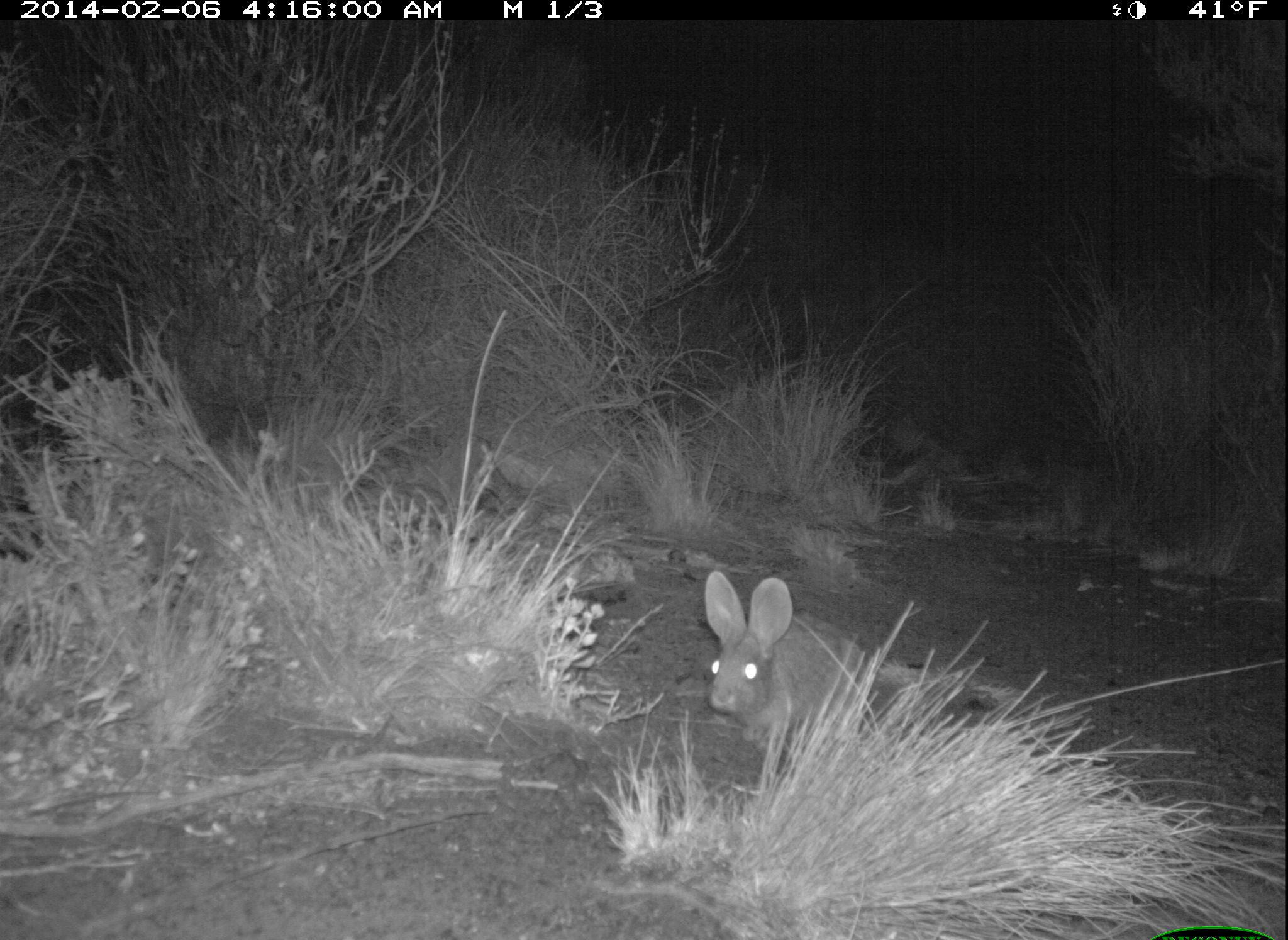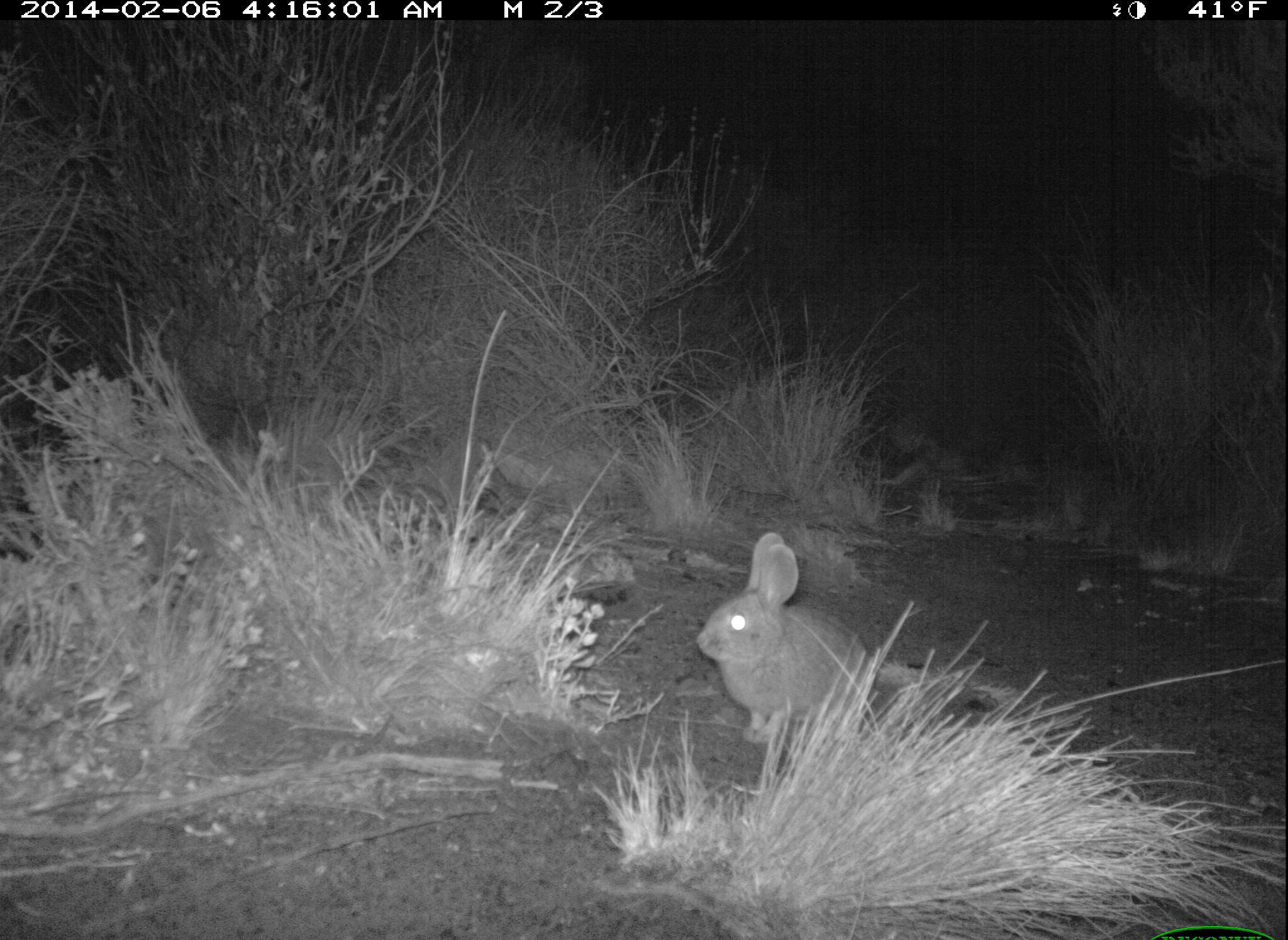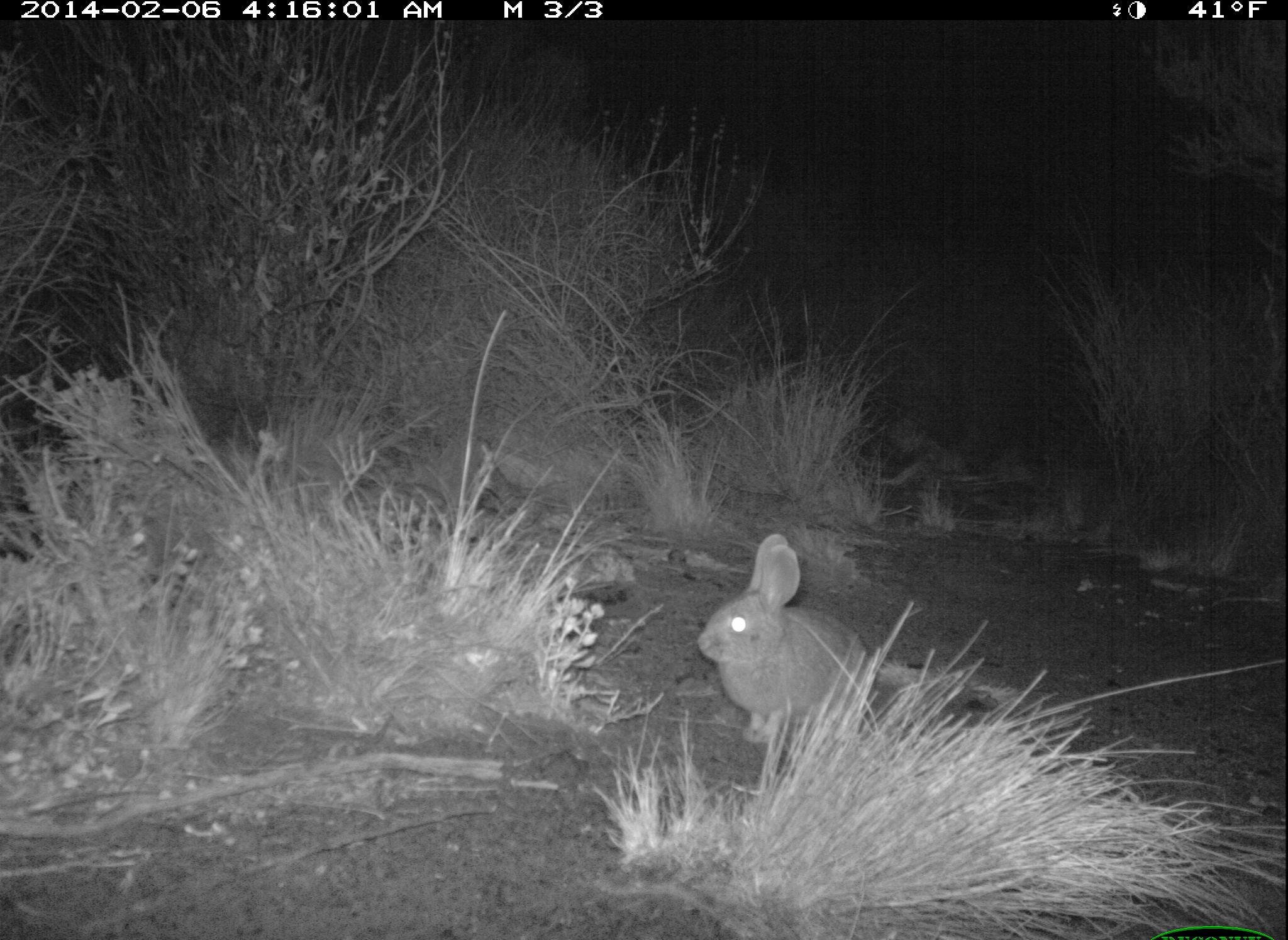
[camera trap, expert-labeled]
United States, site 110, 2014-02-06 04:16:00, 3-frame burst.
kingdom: Animalia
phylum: Chordata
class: Mammalia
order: Lagomorpha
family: Leporidae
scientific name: Leporidae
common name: rabbits and hares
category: rabbit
Rabbit (rabbits and hares) (Leporidae).